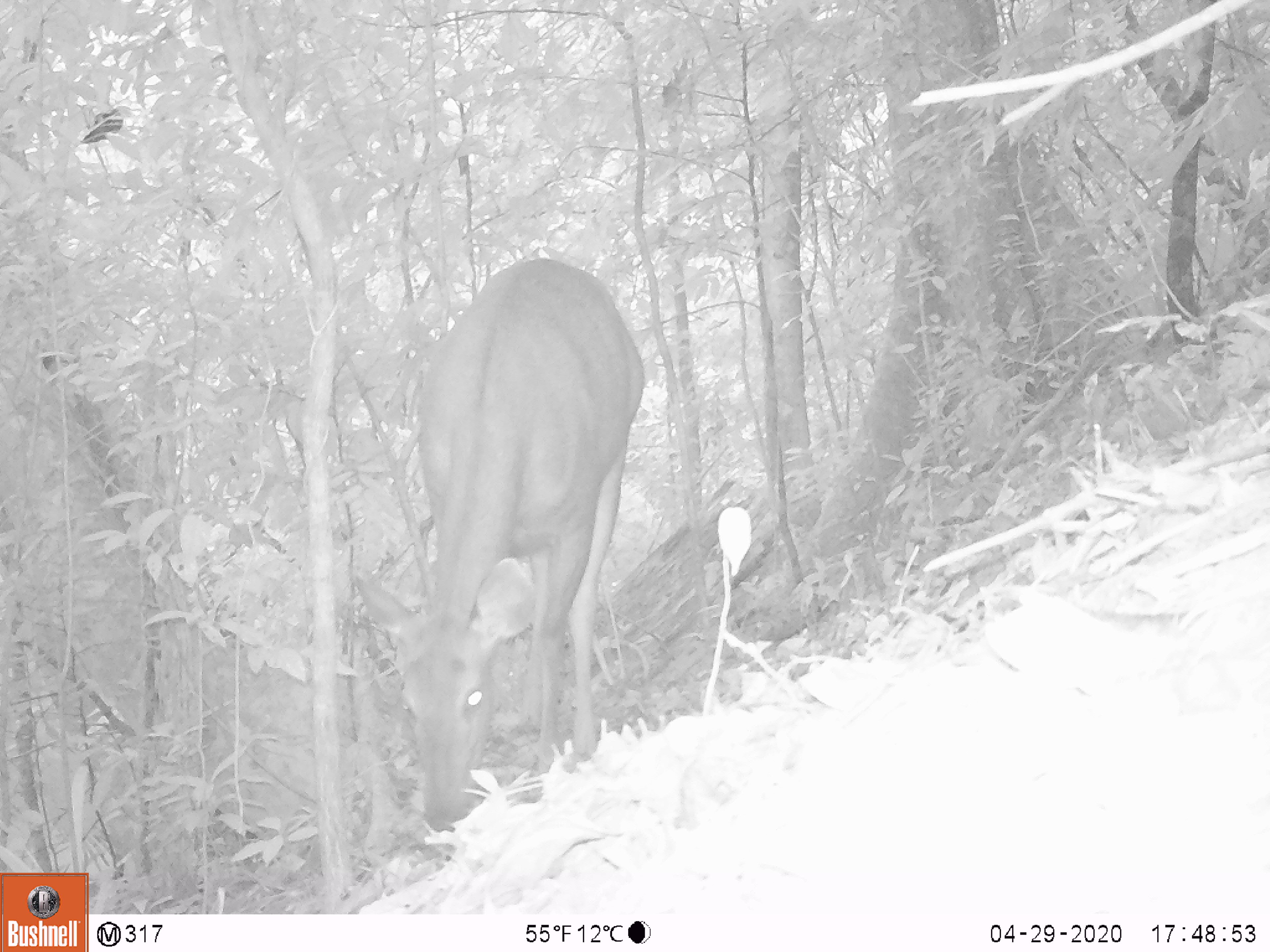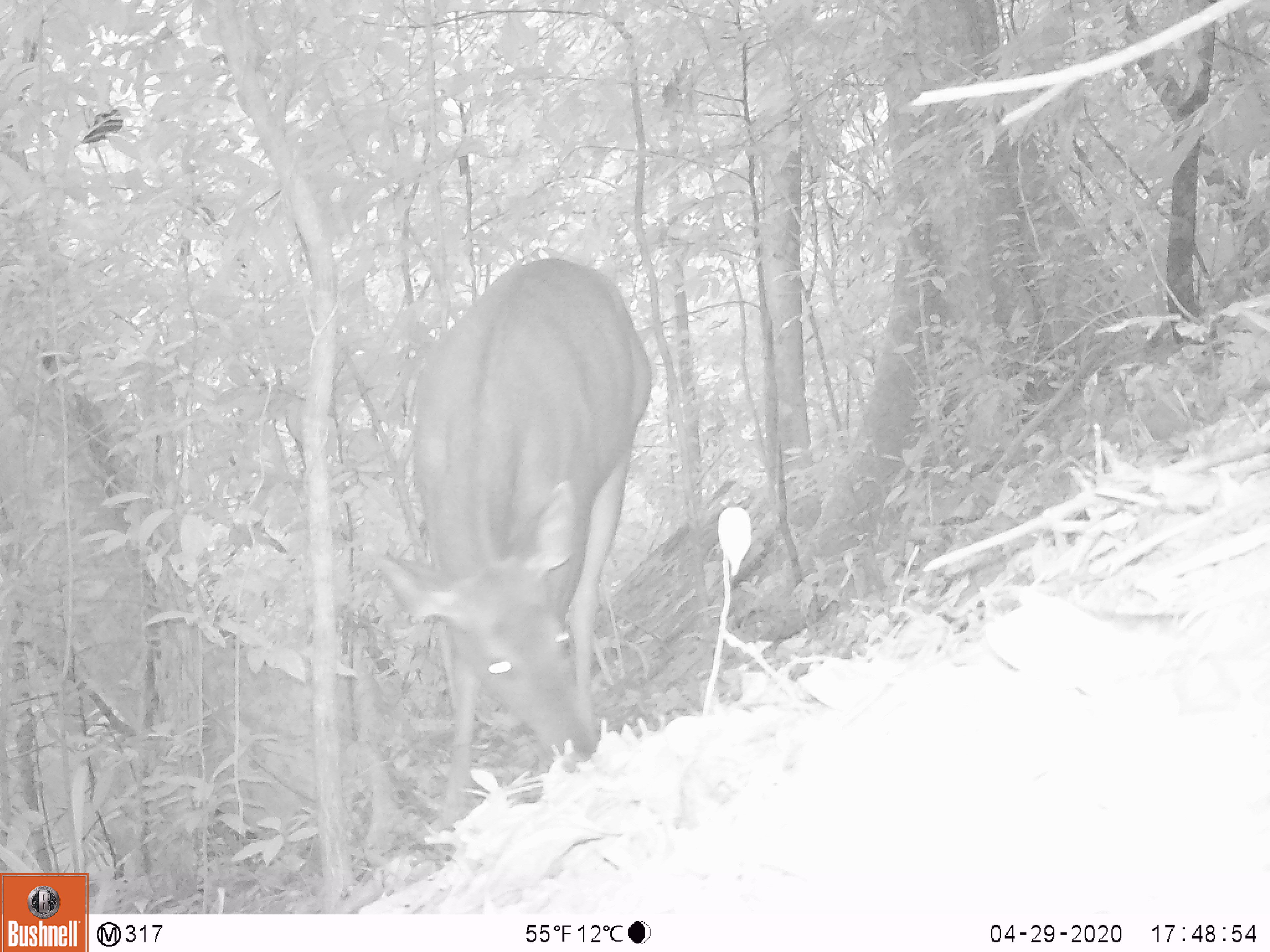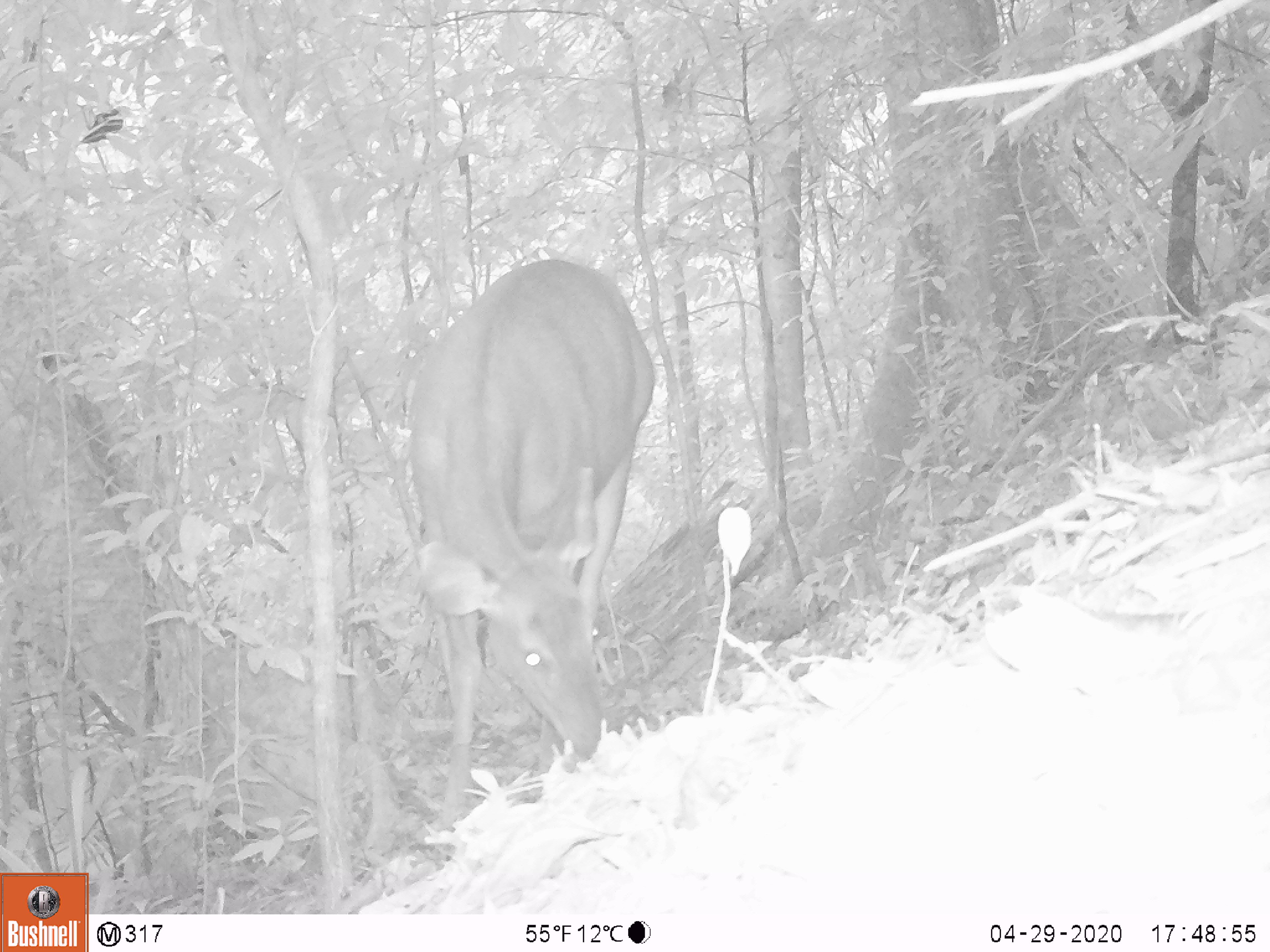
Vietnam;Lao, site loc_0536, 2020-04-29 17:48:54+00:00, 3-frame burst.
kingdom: Animalia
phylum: Chordata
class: Mammalia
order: Artiodactyla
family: Cervidae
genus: Rusa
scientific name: Rusa unicolor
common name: sambar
Sambar (Rusa unicolor). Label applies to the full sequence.